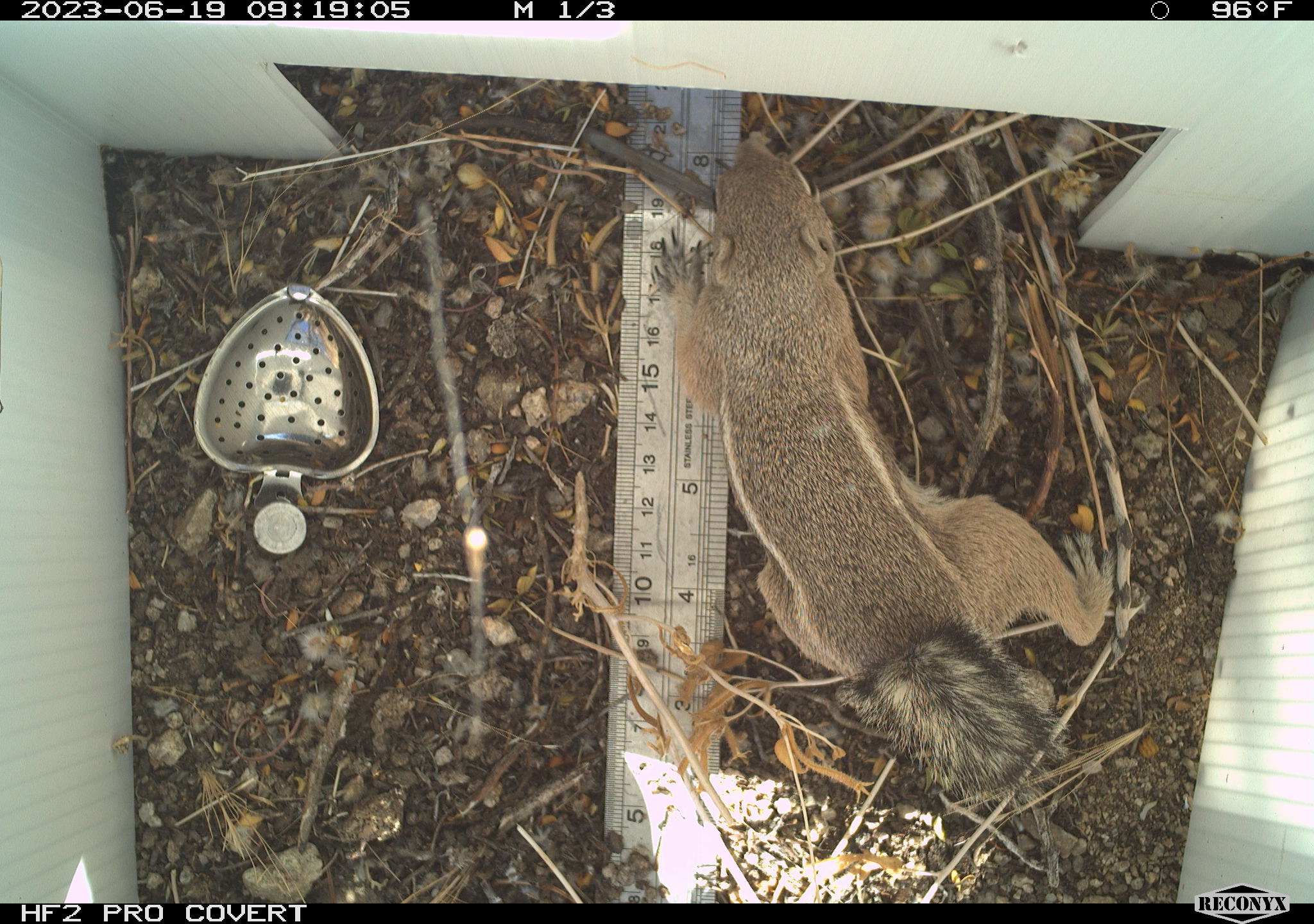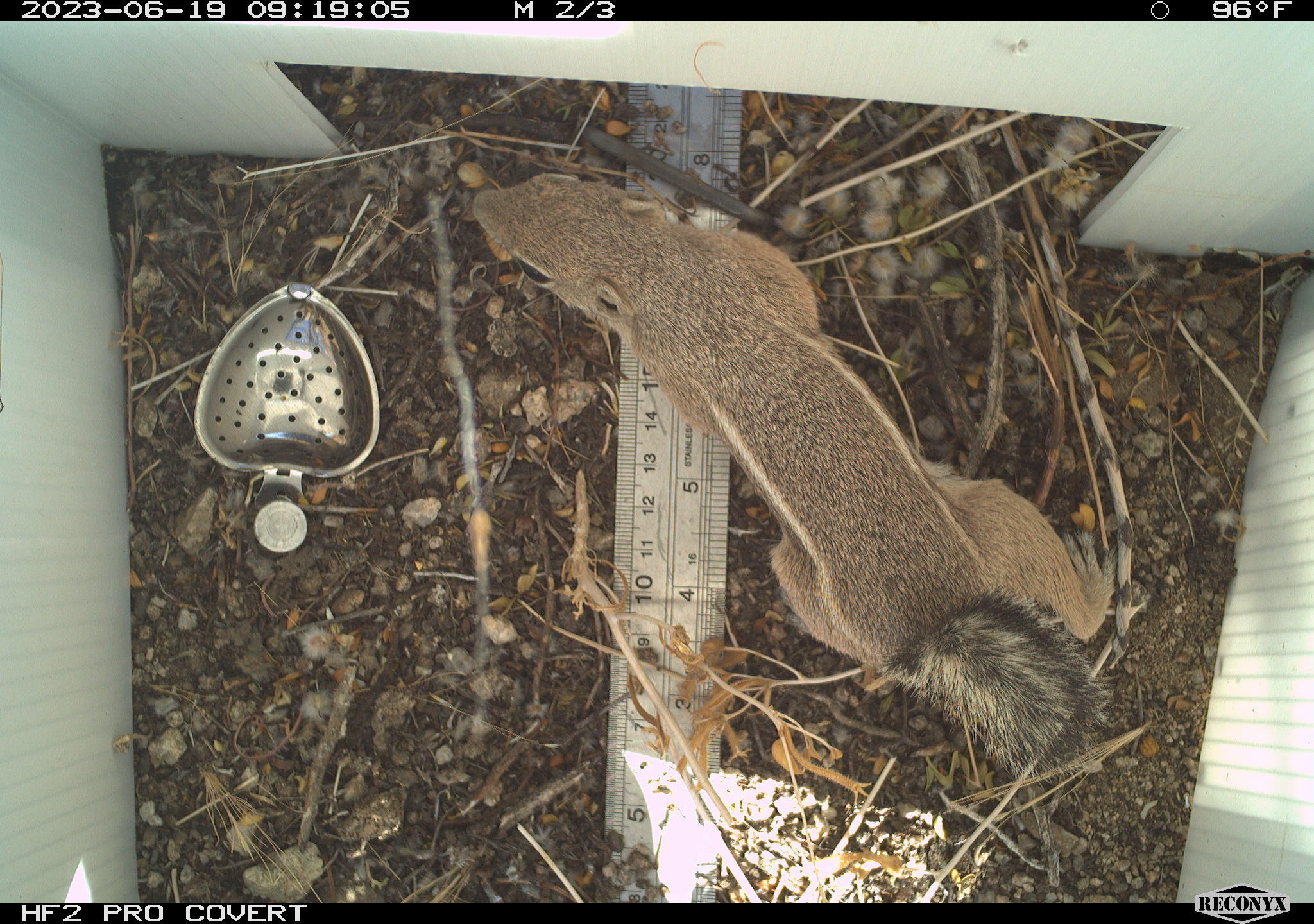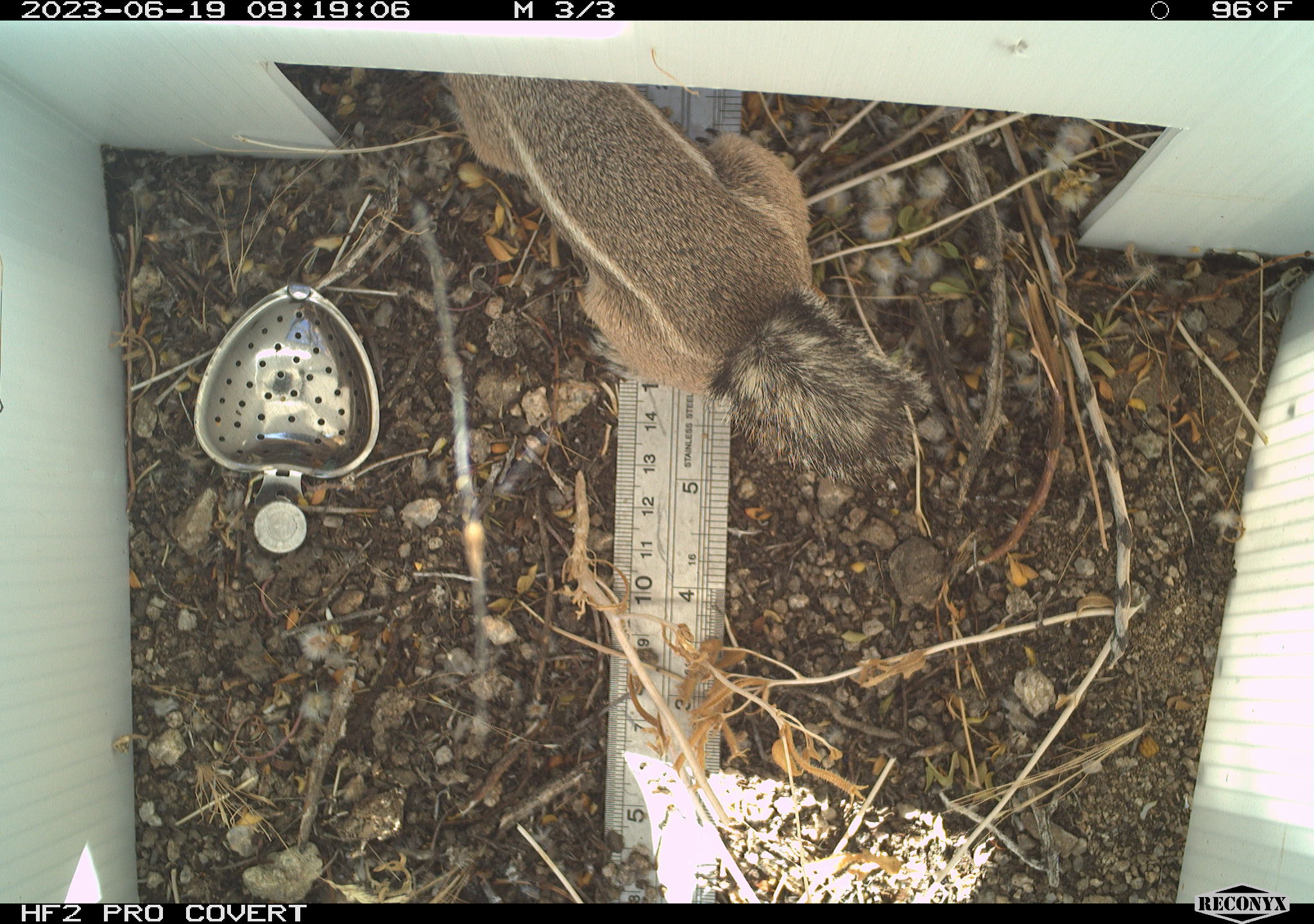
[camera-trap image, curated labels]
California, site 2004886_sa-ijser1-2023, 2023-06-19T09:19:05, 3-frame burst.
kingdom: Animalia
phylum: Chordata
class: Mammalia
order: Rodentia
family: Sciuridae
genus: Ammospermophilus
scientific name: Ammospermophilus leucurus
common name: white-tailed antelope squirrel